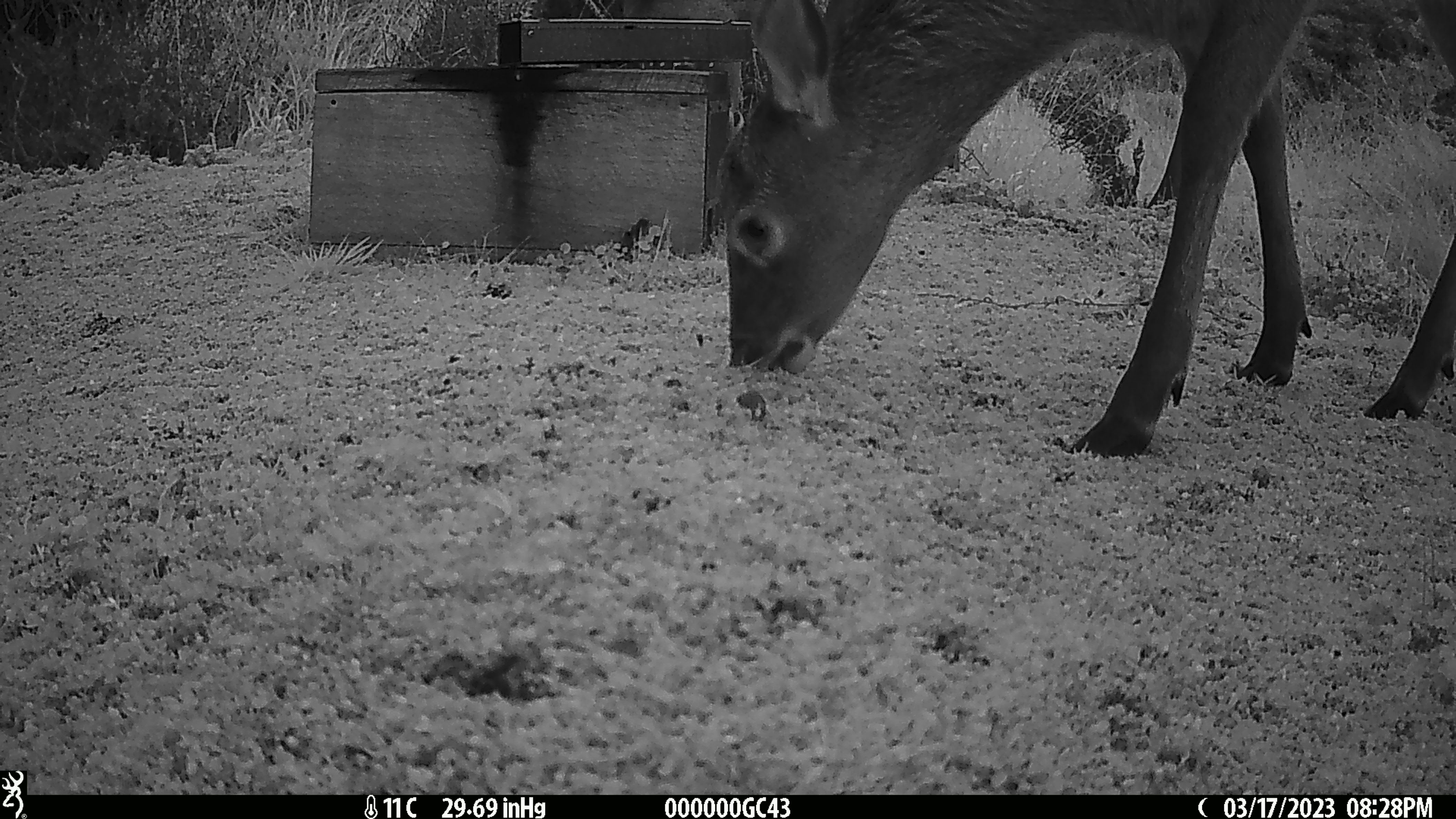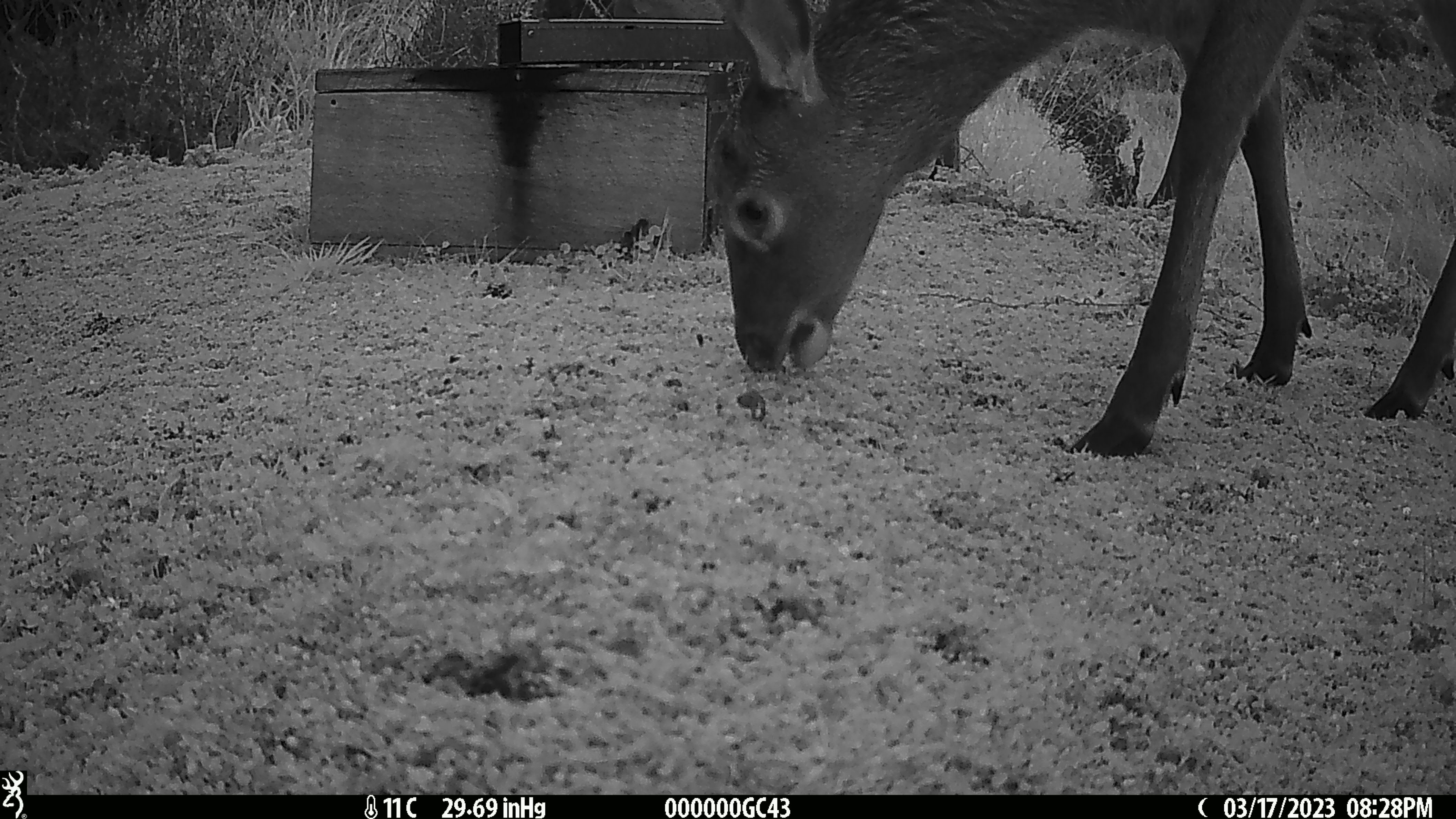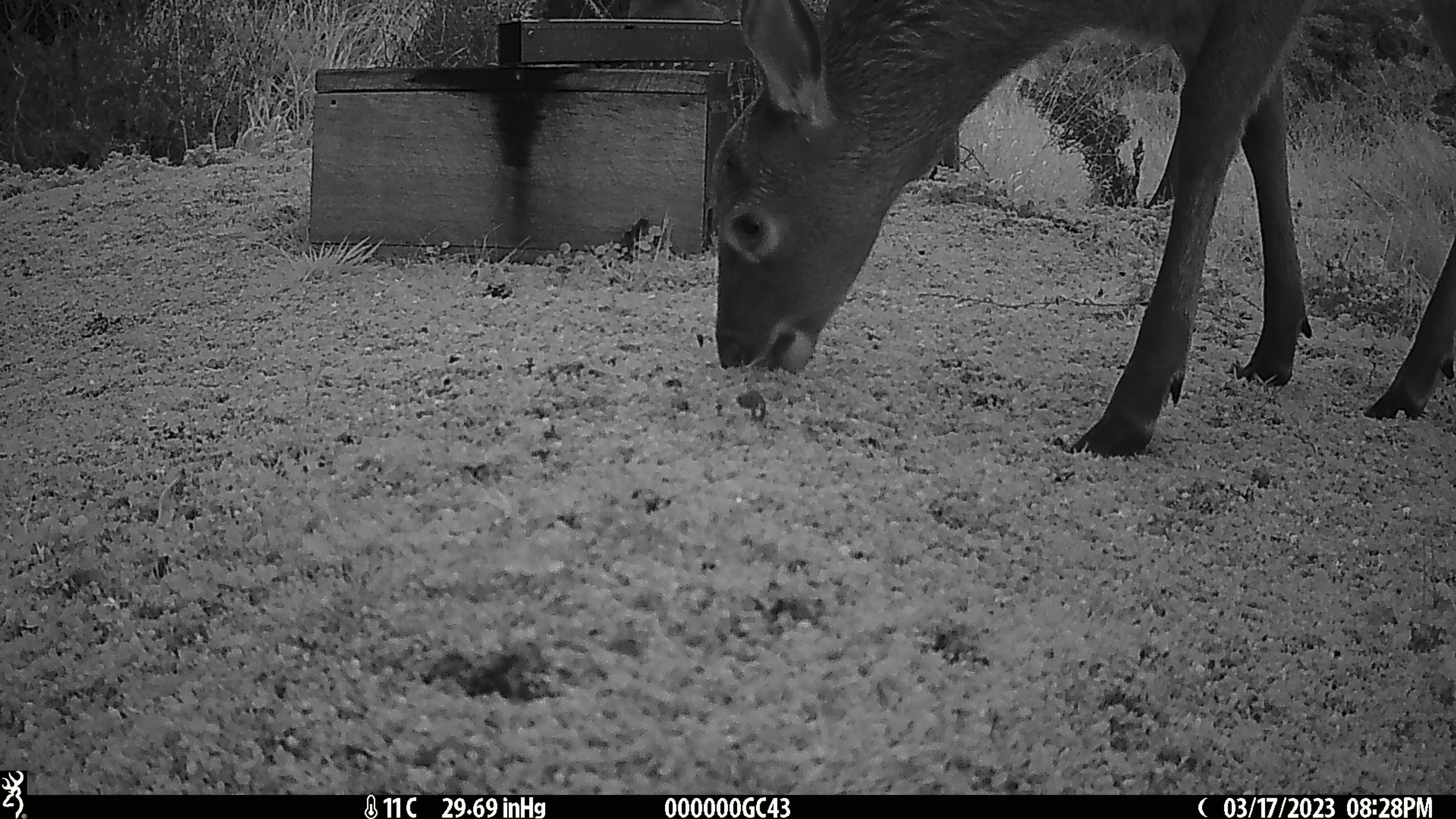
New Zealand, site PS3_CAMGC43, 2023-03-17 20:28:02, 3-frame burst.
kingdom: Animalia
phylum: Chordata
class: Mammalia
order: Artiodactyla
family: Cervidae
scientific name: Cervidae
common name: deer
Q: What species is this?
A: Deer (Cervidae).